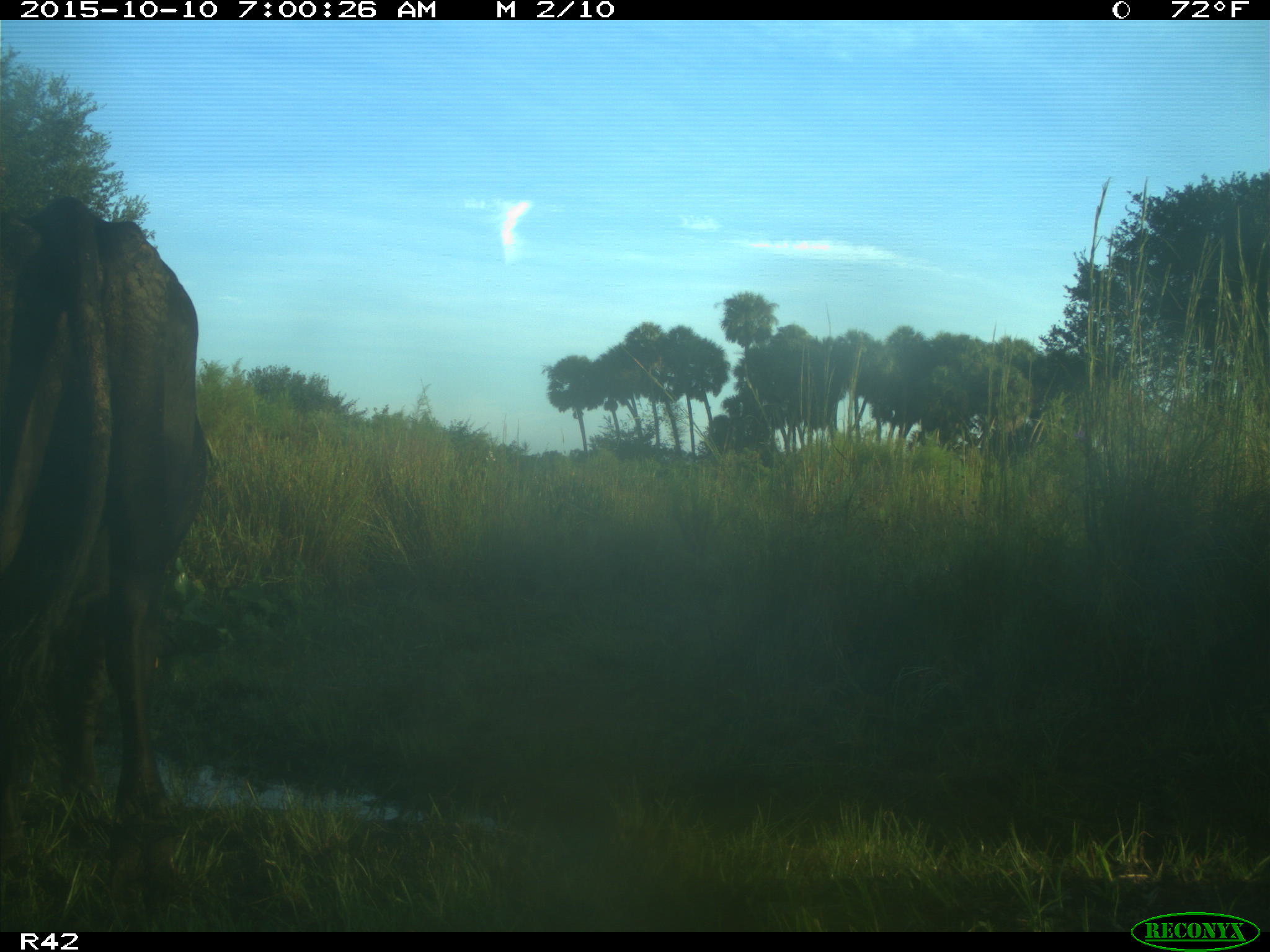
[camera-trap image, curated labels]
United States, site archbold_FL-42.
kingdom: Animalia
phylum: Chordata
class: Mammalia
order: Artiodactyla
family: Bovidae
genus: Bos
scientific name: Bos taurus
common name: domestic cow